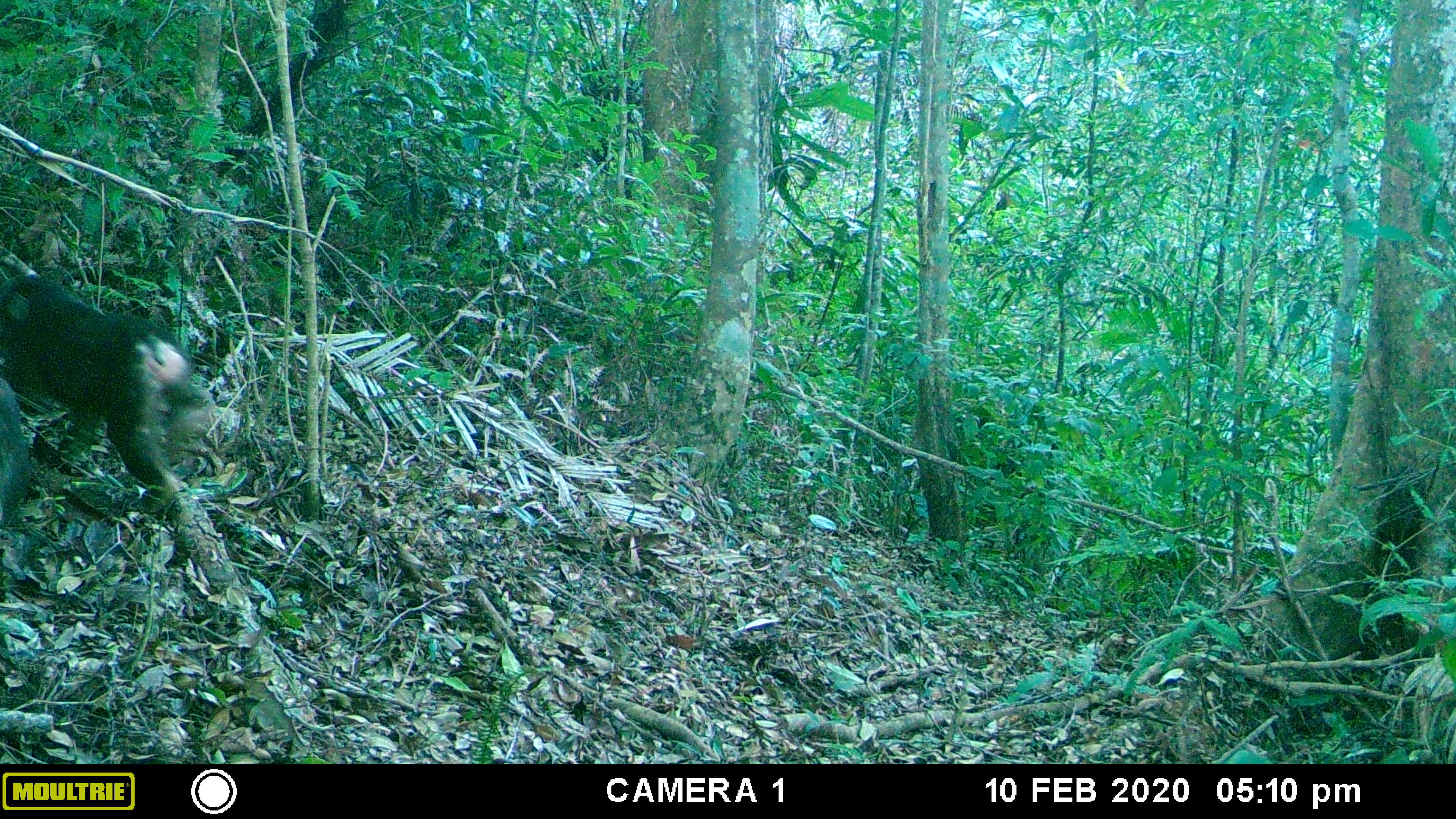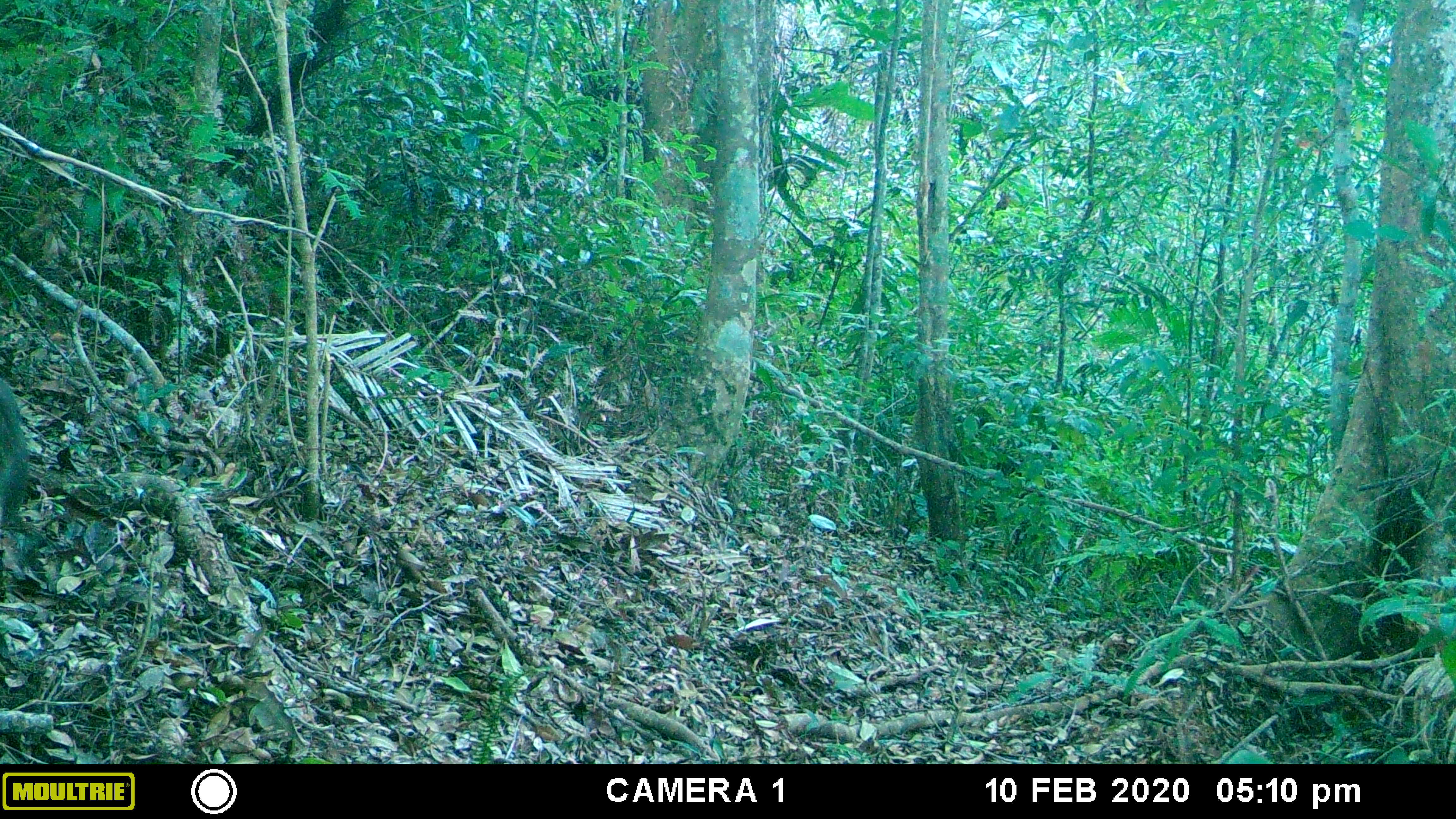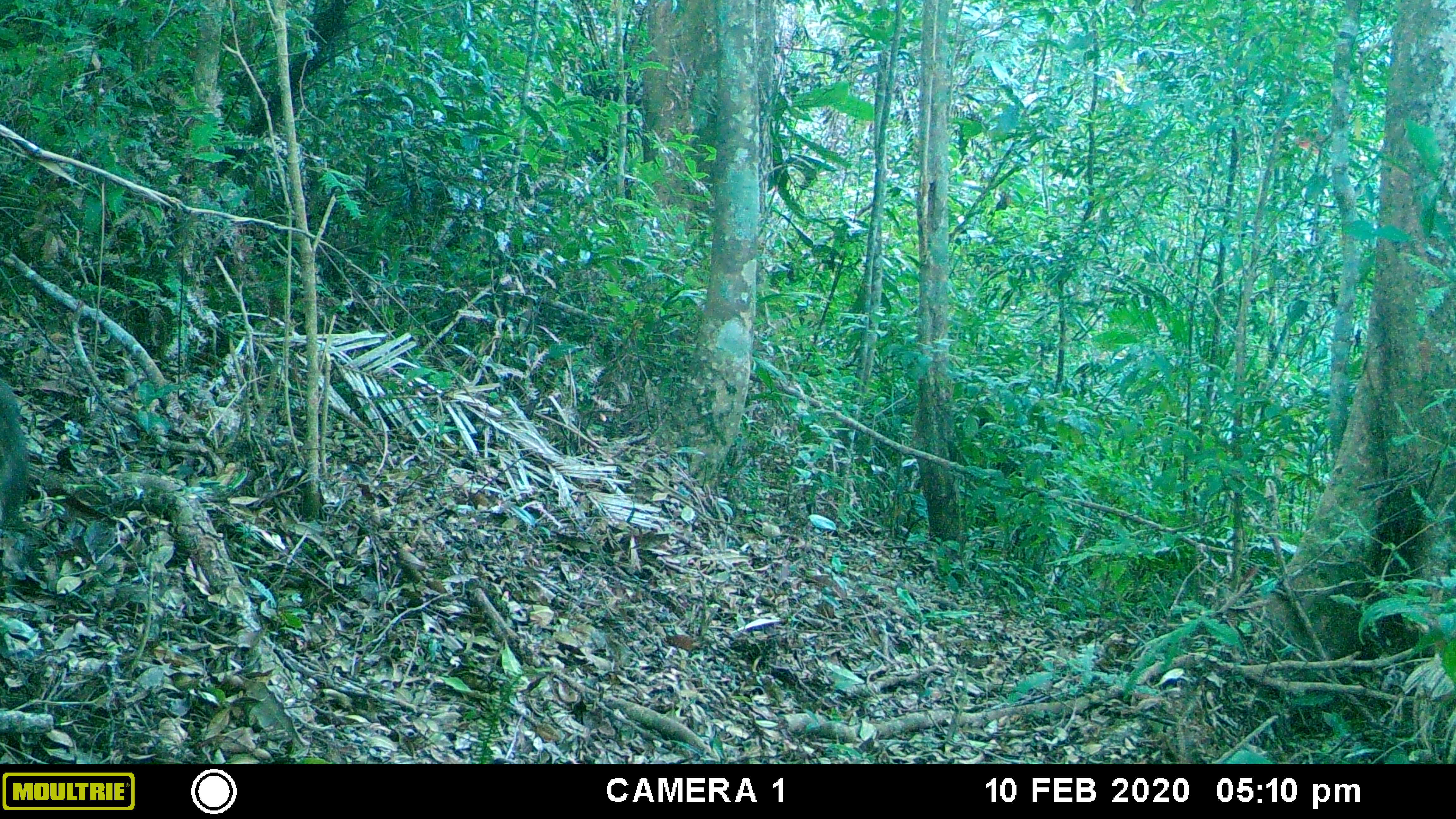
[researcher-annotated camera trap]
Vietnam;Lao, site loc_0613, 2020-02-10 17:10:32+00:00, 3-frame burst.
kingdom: Animalia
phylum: Chordata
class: Mammalia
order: Primates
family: Cercopithecidae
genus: Macaca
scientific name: Macaca arctoides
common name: stump-tailed macaque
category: stump tailed macaque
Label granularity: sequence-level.